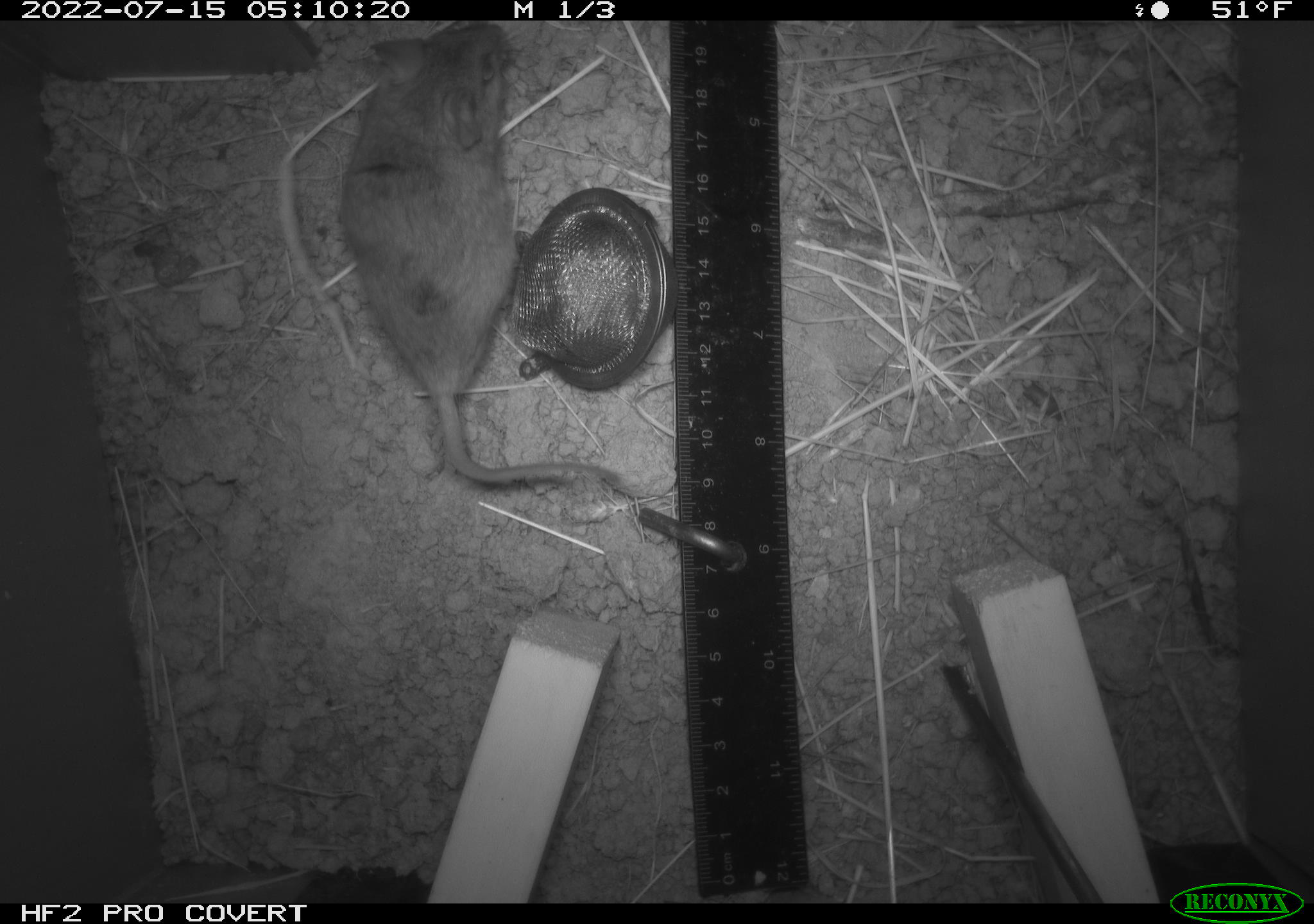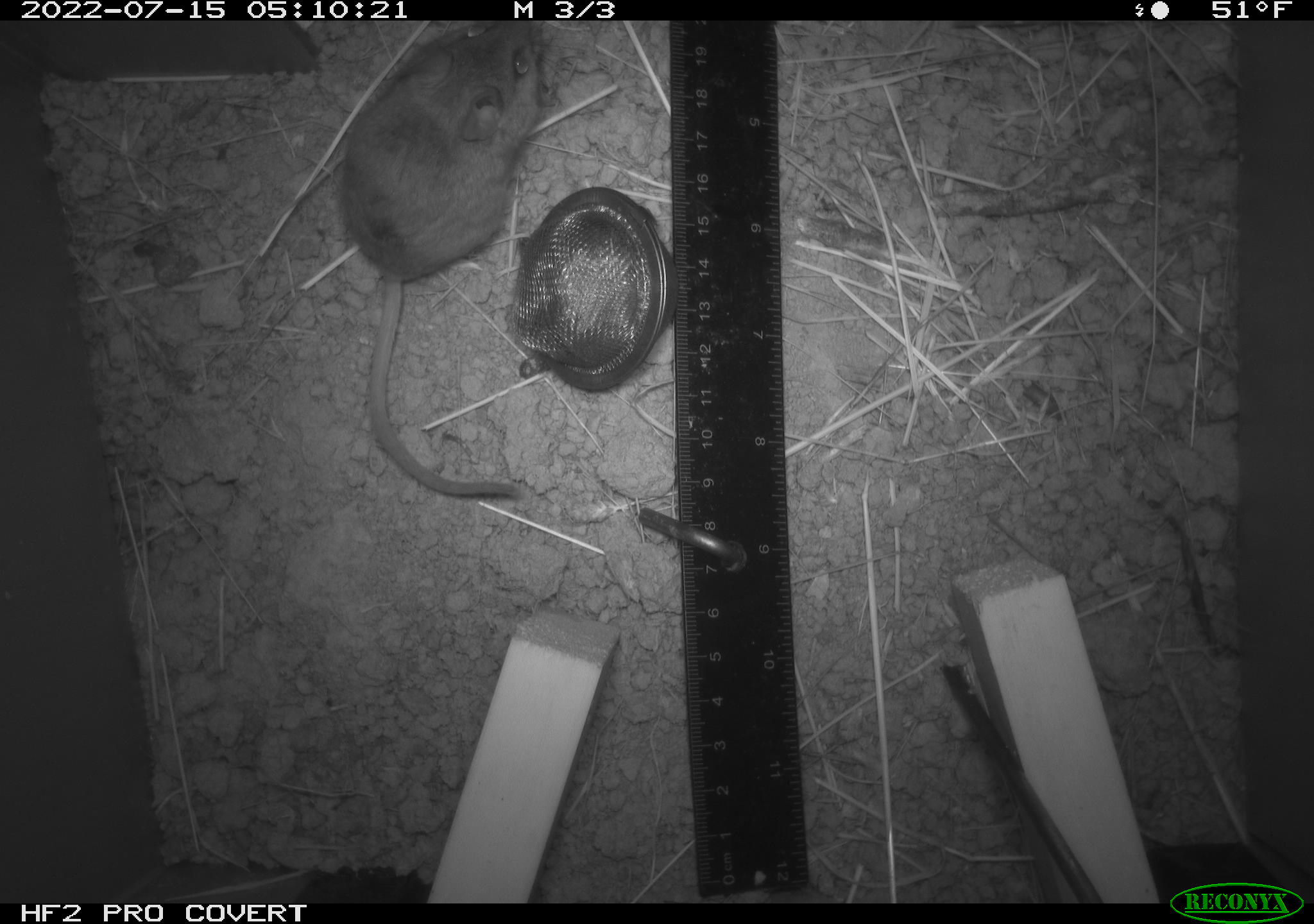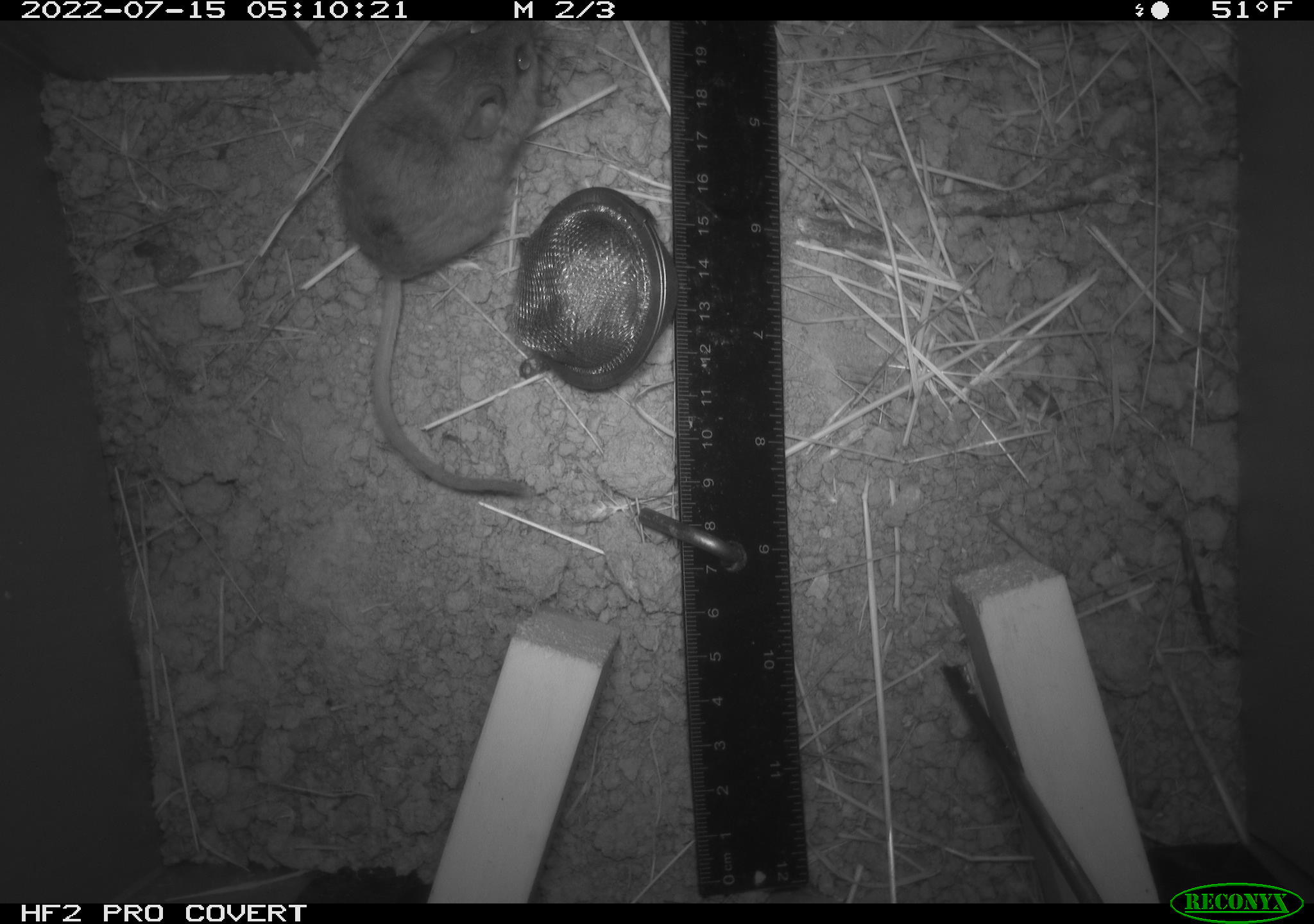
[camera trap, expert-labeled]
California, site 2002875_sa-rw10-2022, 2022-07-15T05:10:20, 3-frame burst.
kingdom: Animalia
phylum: Chordata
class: Mammalia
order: Rodentia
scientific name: Rodentia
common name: mouse species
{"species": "mouse species (Rodentia)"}